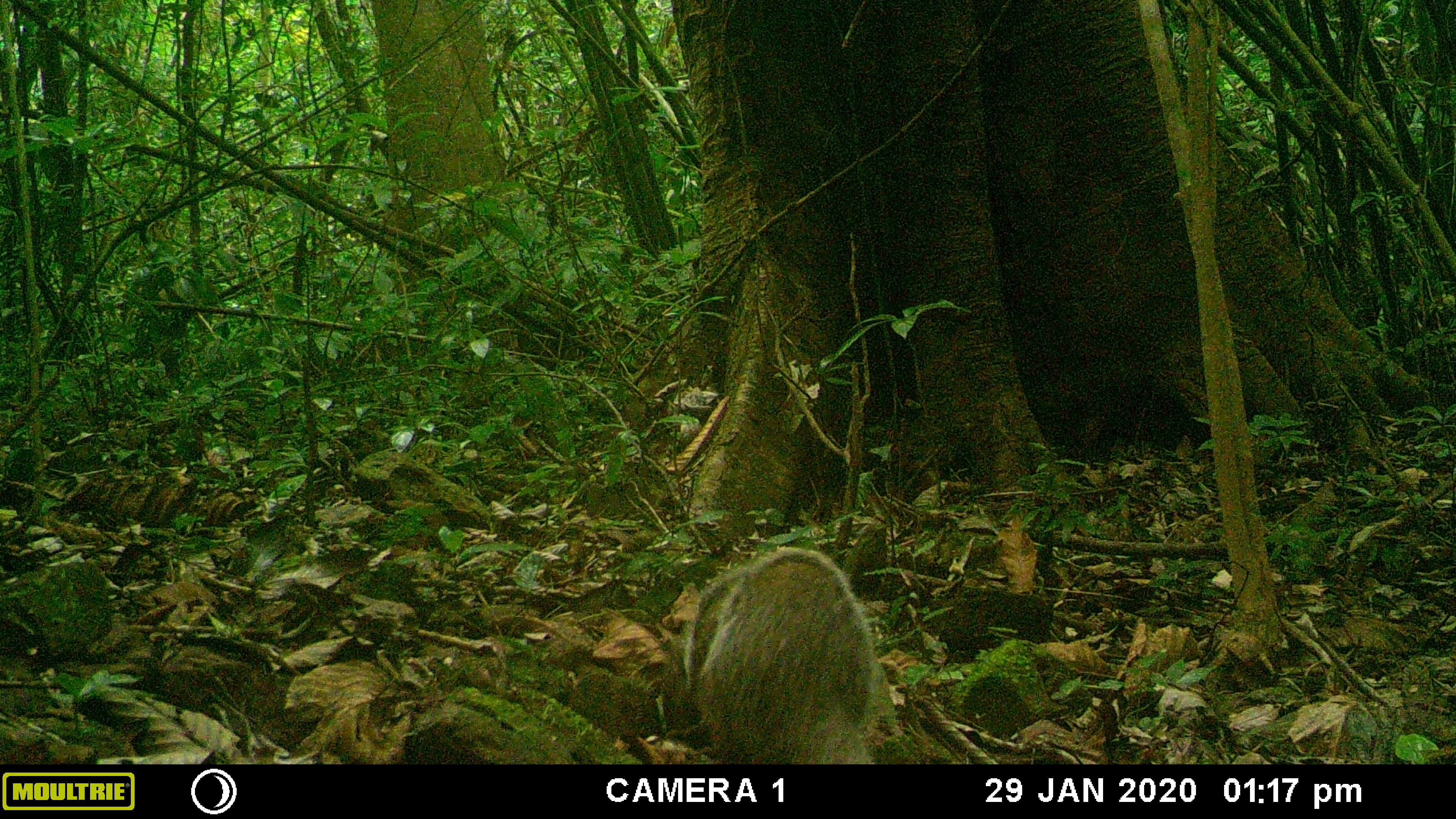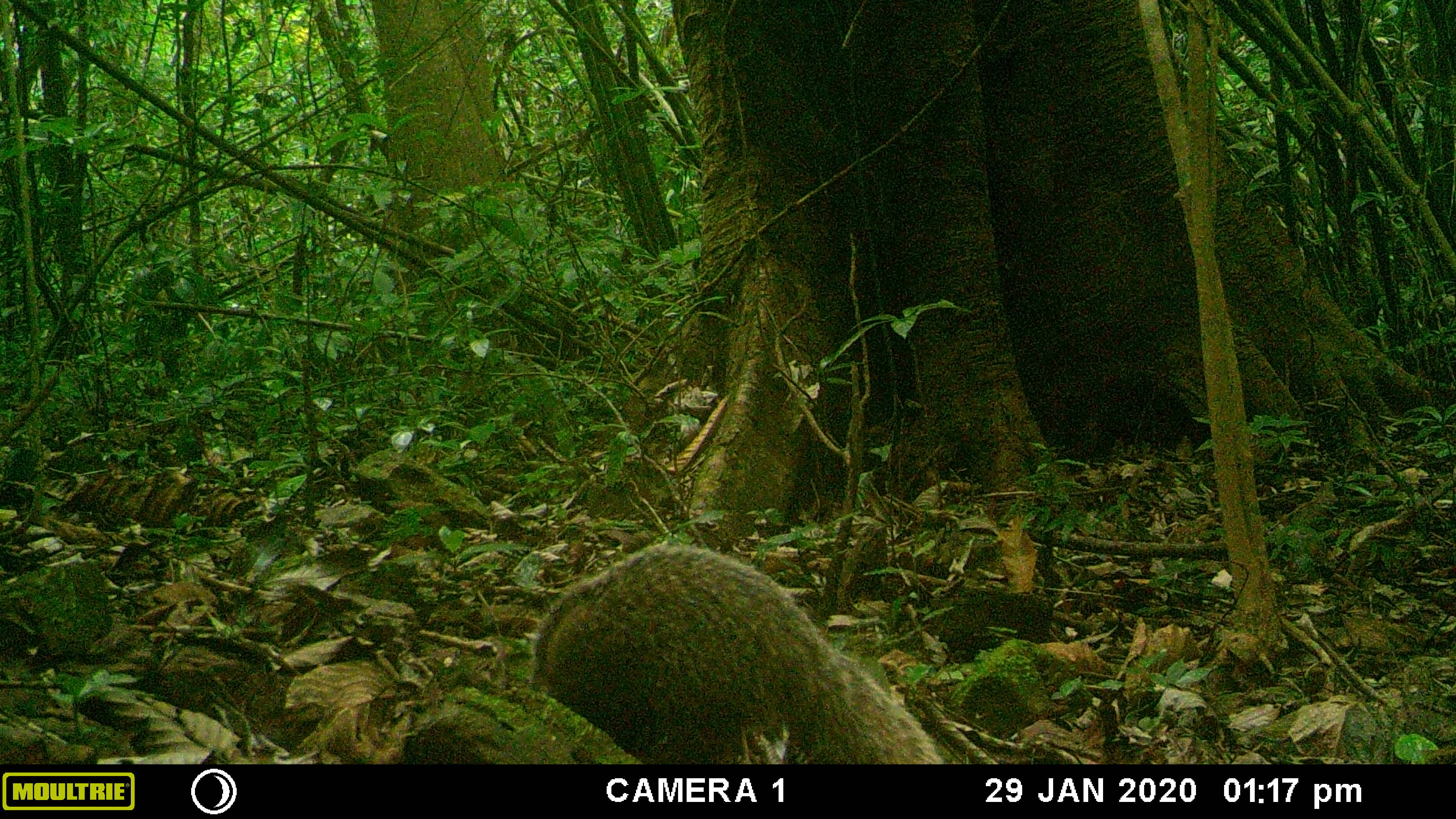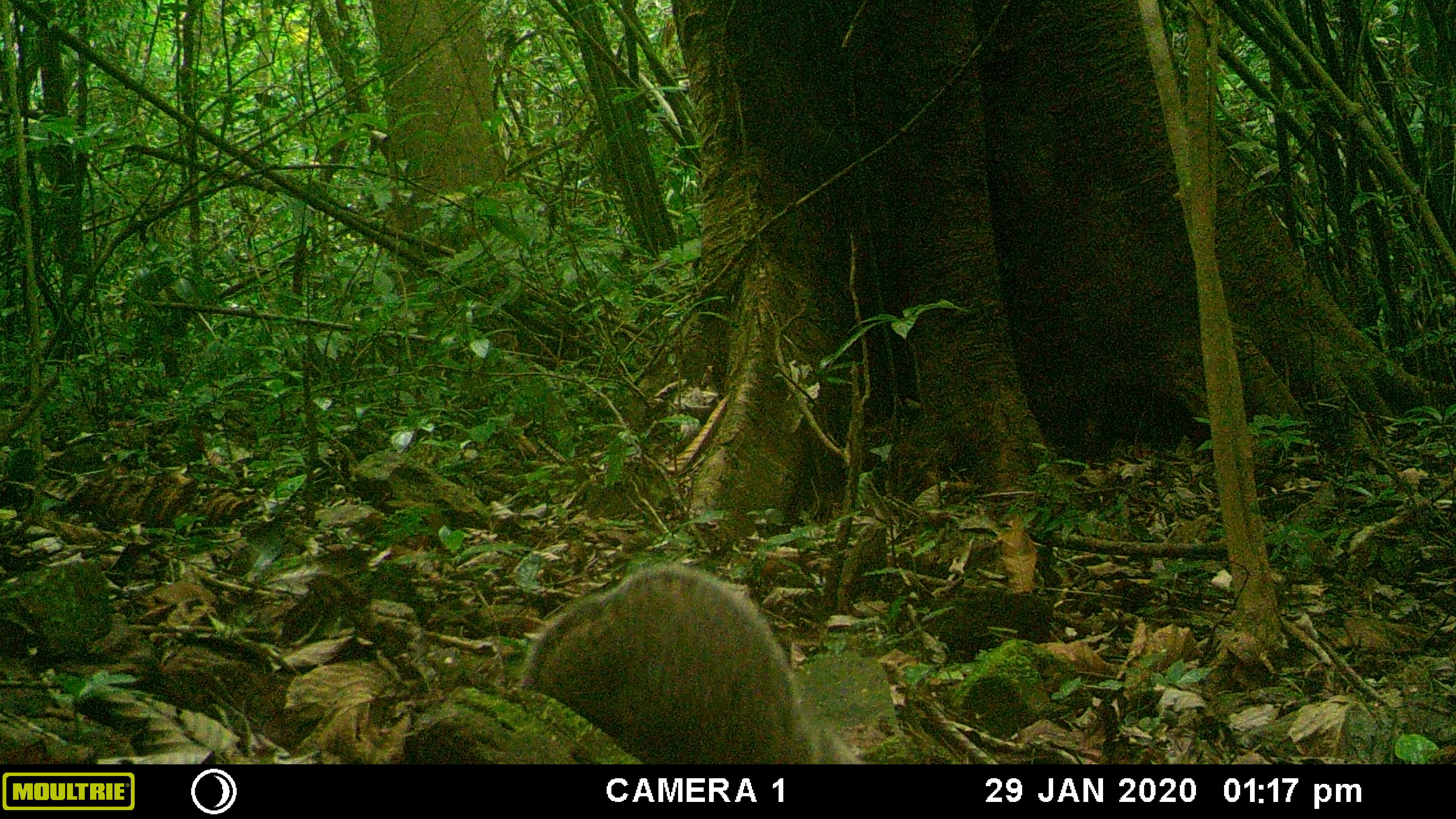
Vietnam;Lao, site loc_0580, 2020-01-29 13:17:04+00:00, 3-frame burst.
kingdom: Animalia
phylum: Chordata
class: Mammalia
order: Carnivora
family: Herpestidae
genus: Urva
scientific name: Urva urva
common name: crab-eating mongoose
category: crab eating mongoose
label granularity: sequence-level